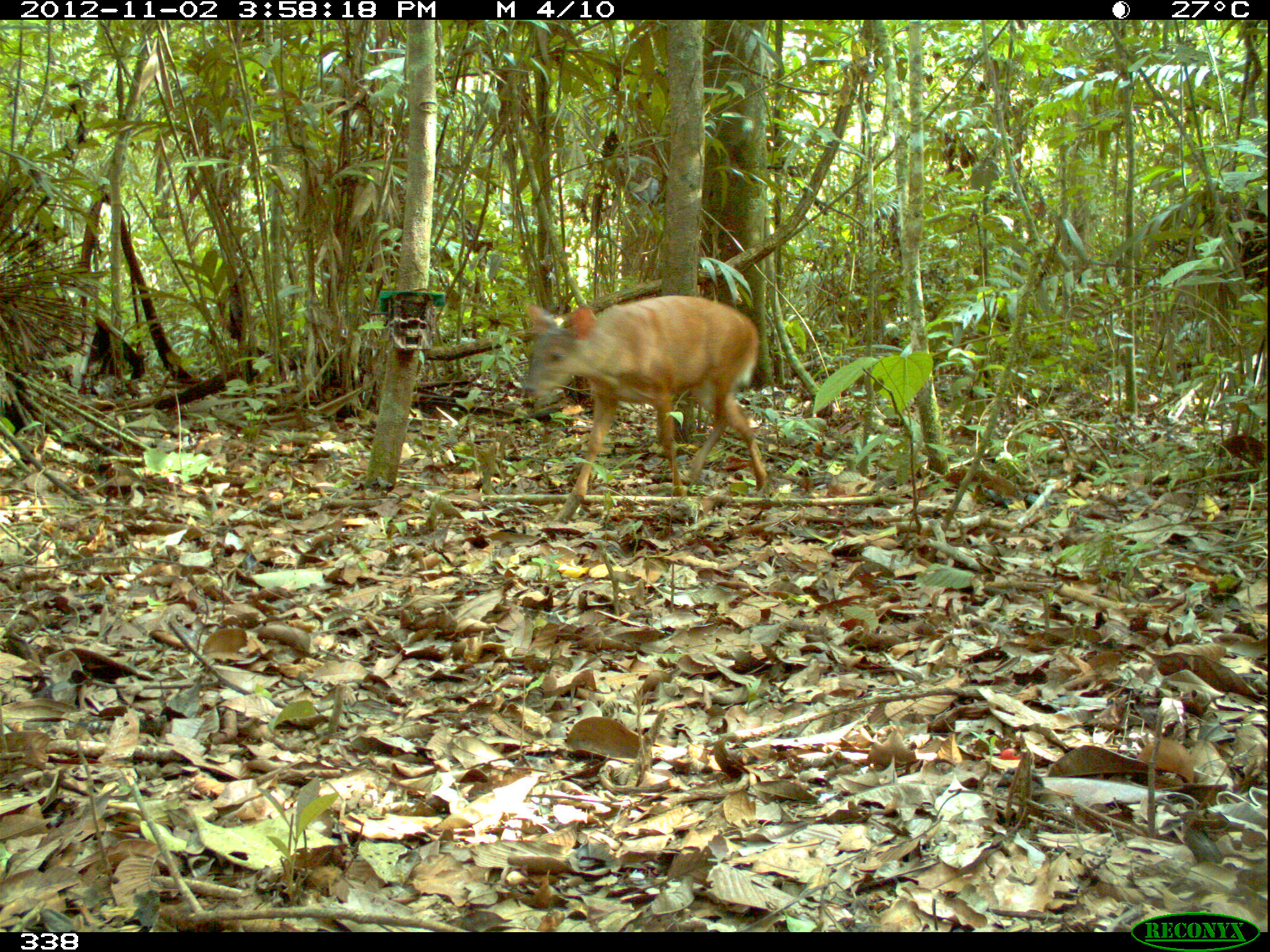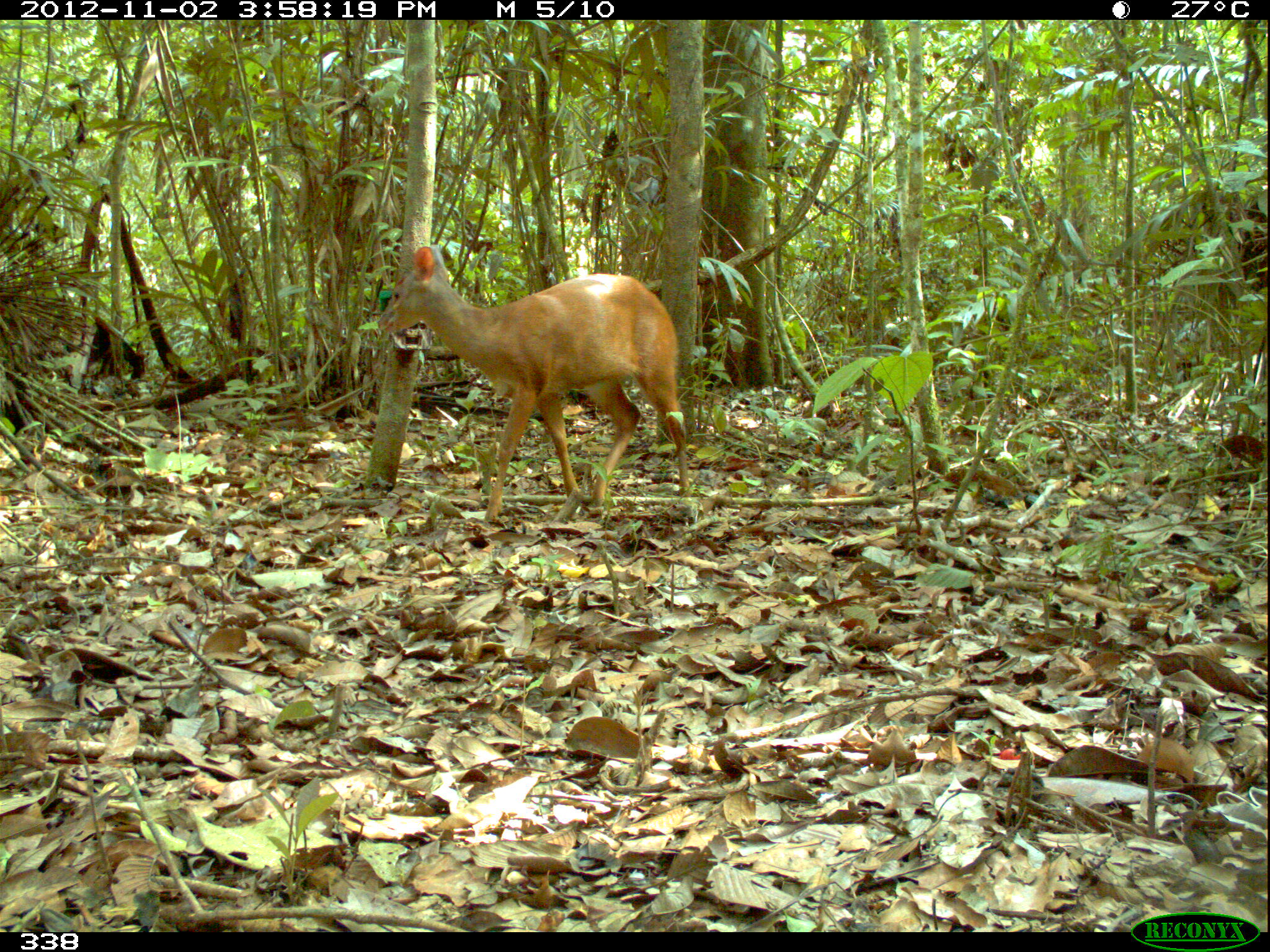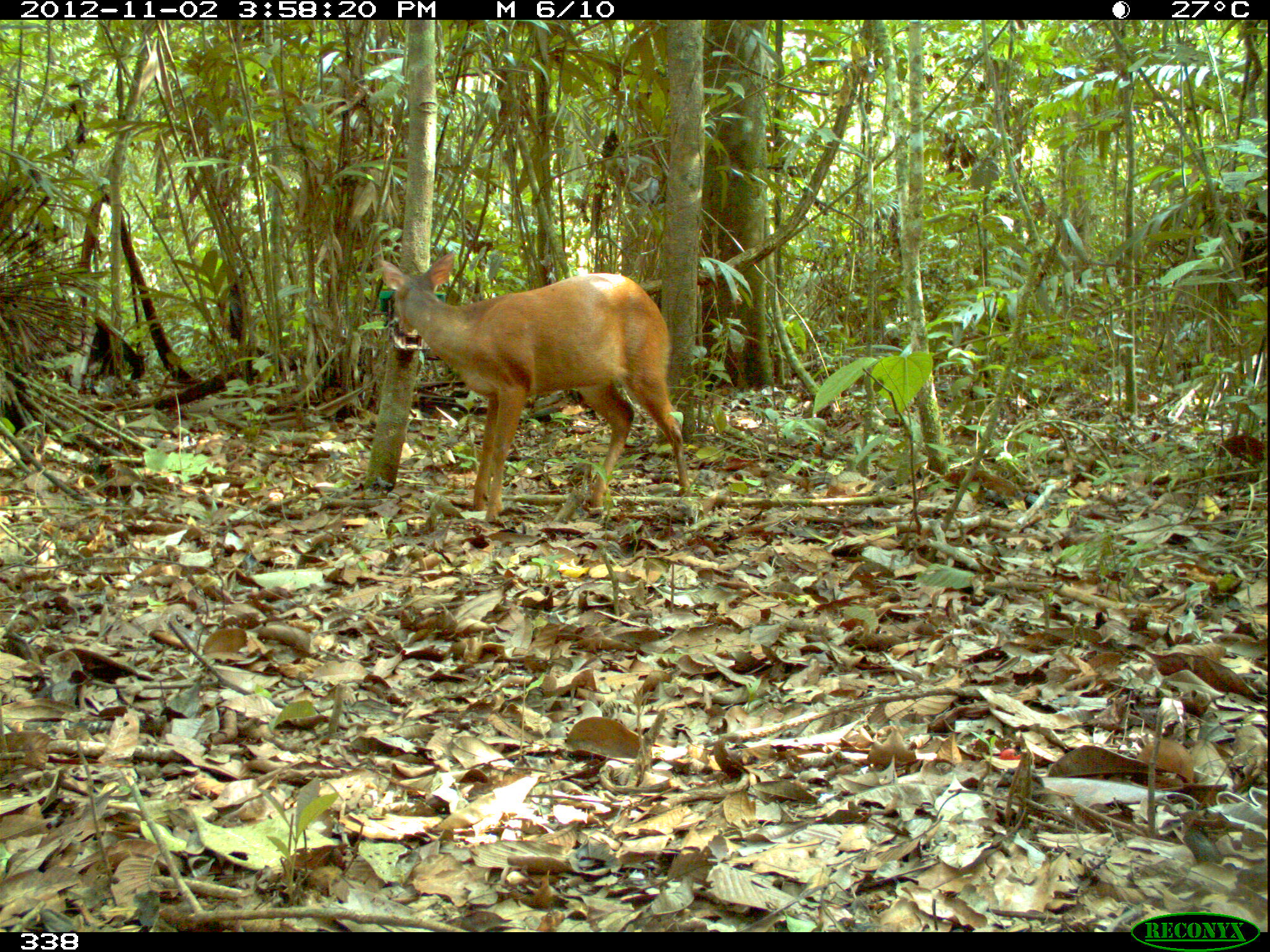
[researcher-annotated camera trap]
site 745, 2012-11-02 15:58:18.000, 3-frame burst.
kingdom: Animalia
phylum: Chordata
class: Mammalia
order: Artiodactyla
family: Cervidae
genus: Mazama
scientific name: Mazama americana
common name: red brocket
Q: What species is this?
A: Mazama americana (red brocket).